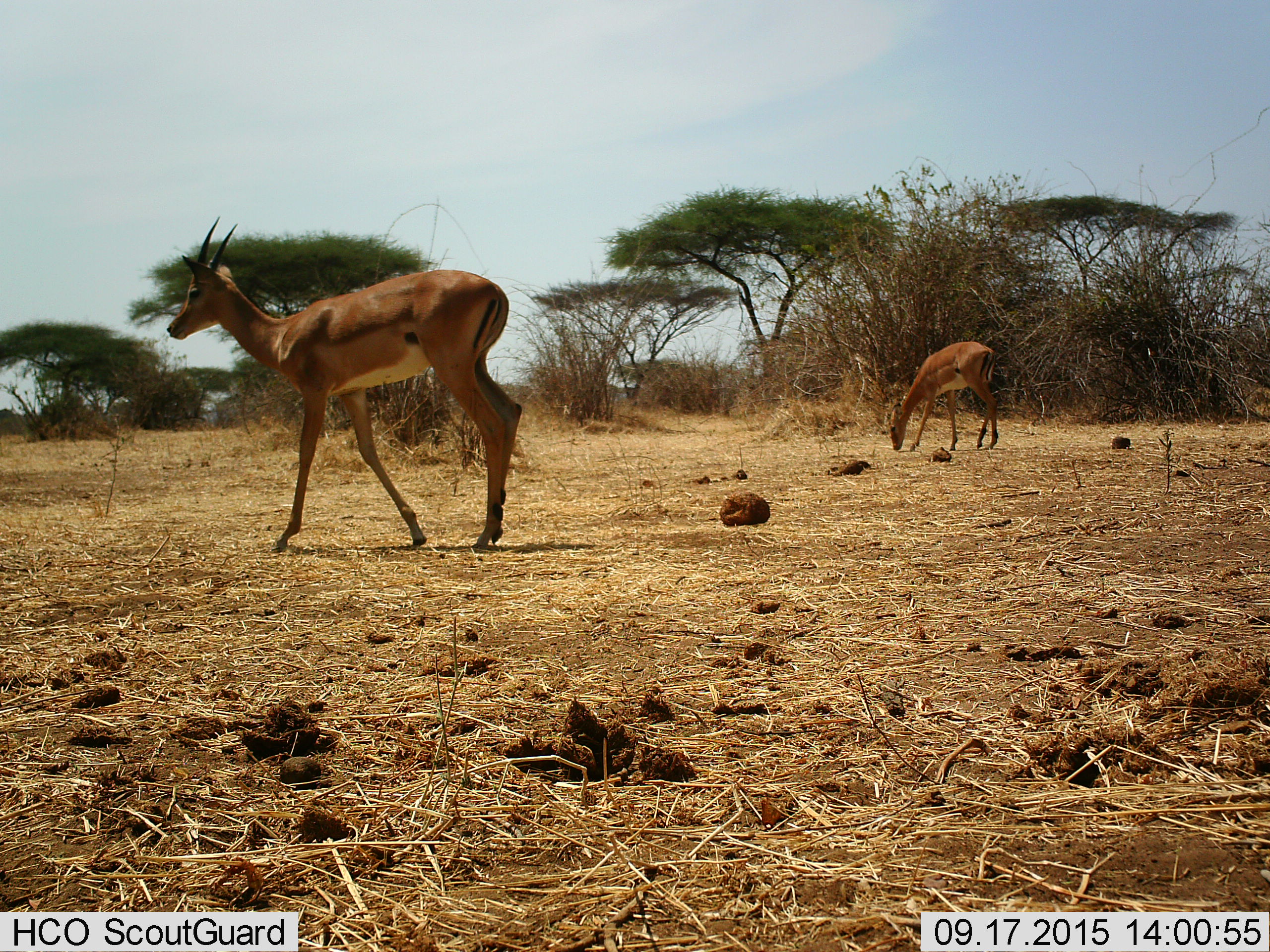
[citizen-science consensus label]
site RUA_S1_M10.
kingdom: Animalia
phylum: Chordata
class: Mammalia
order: Artiodactyla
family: Bovidae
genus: Aepyceros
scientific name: Aepyceros melampus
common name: impala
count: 2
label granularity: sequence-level